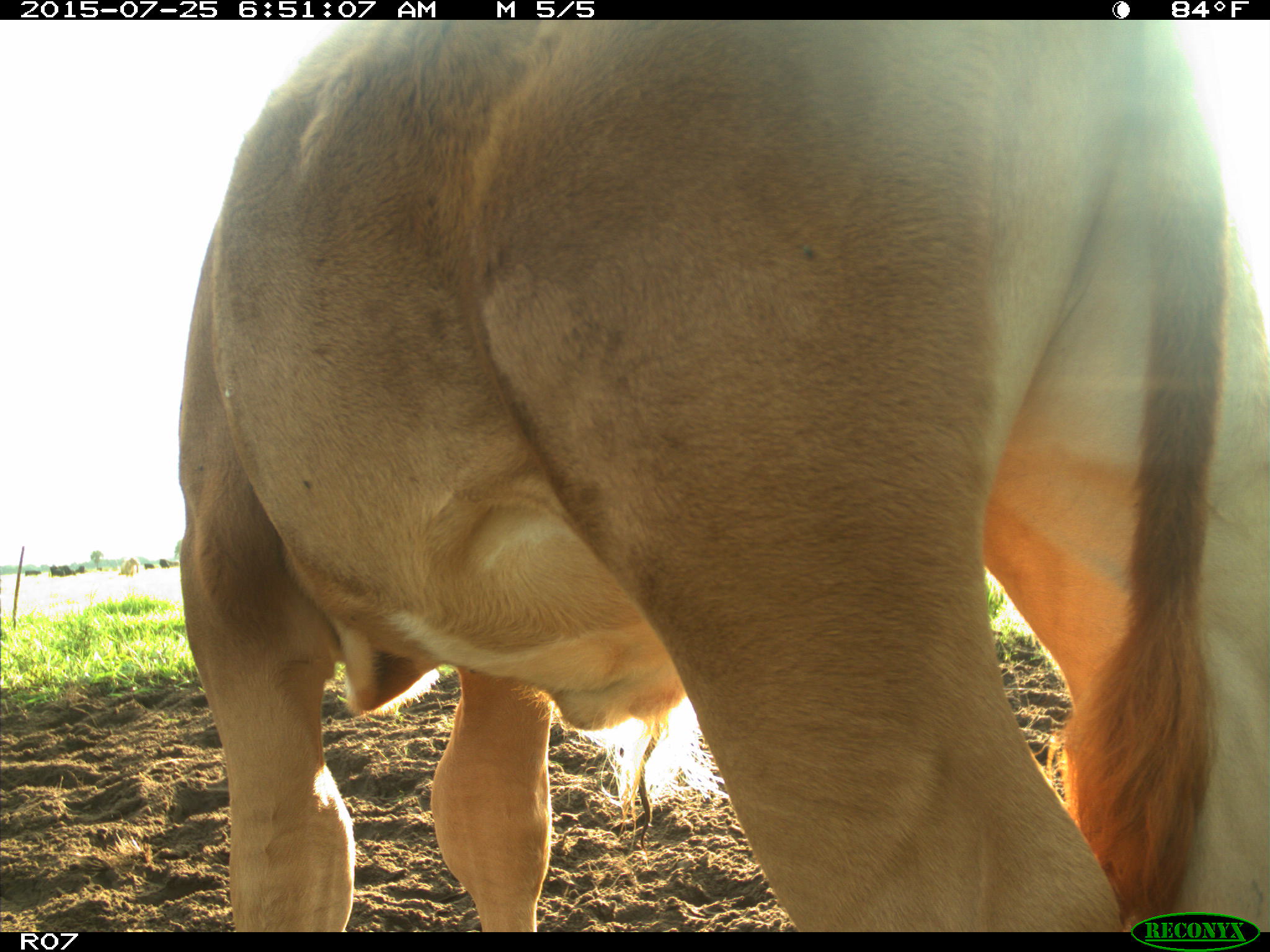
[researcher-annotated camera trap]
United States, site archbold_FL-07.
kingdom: Animalia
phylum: Chordata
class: Mammalia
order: Artiodactyla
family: Bovidae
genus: Bos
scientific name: Bos taurus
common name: domestic cow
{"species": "Bos taurus (domestic cow)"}